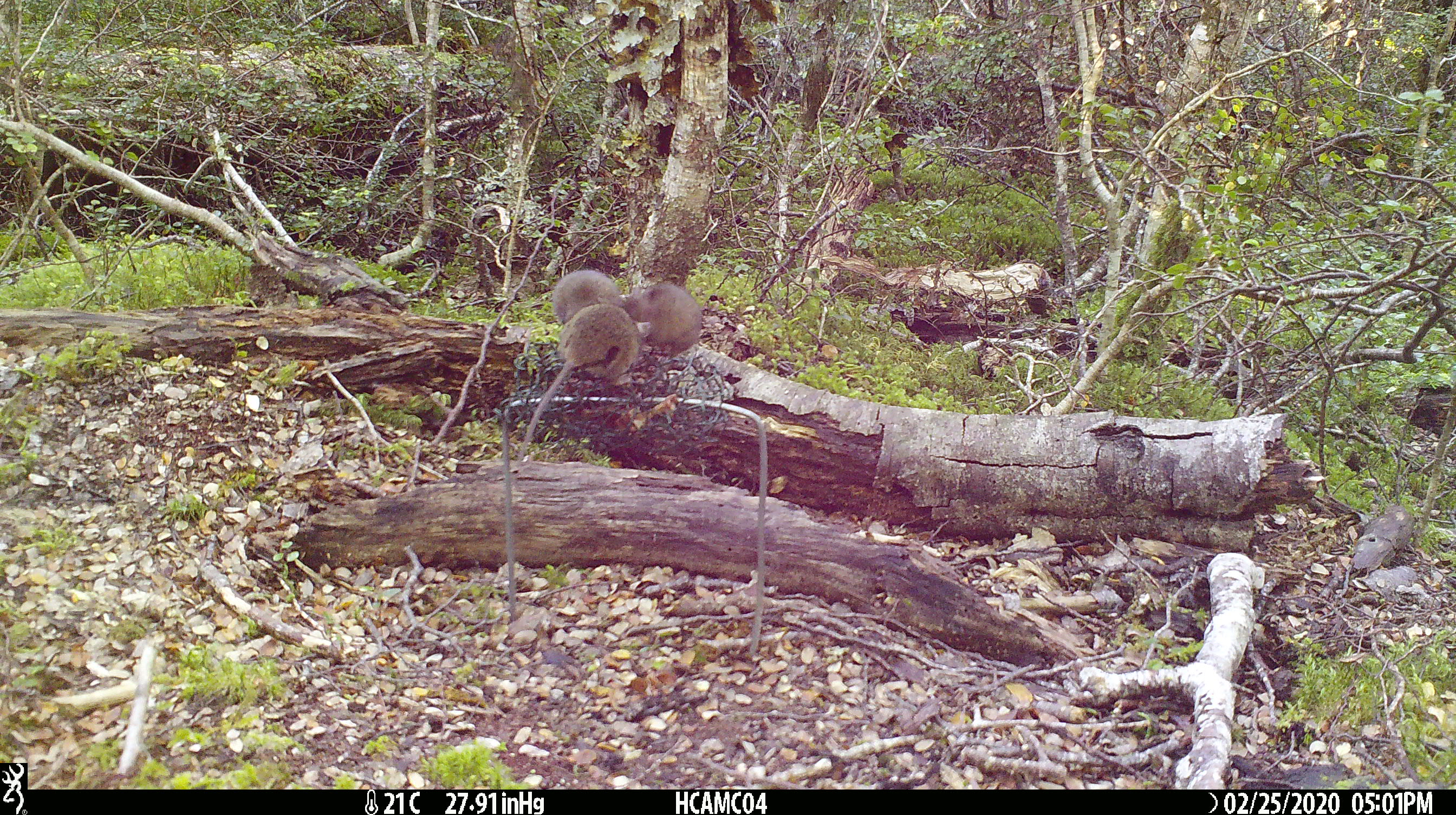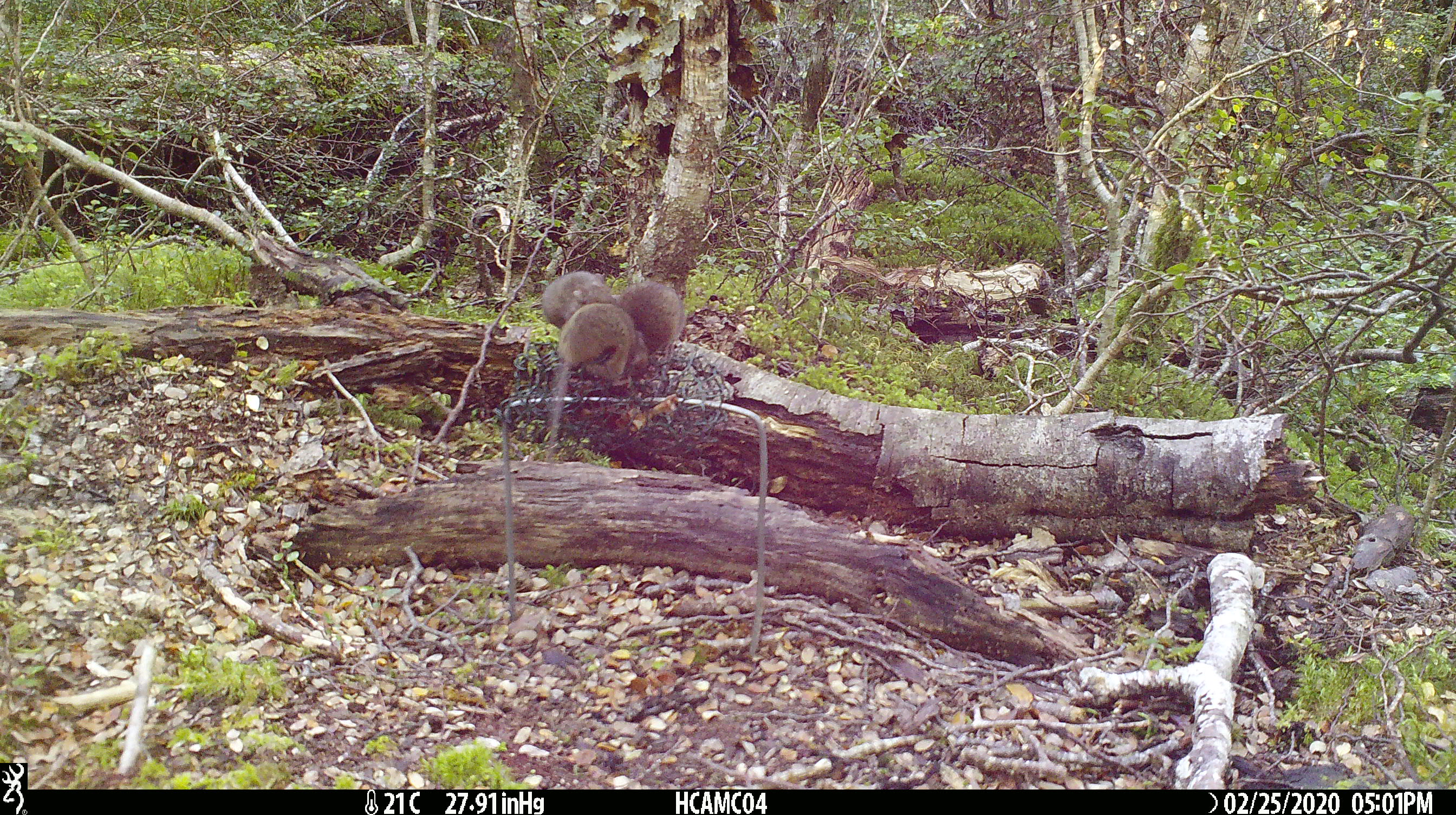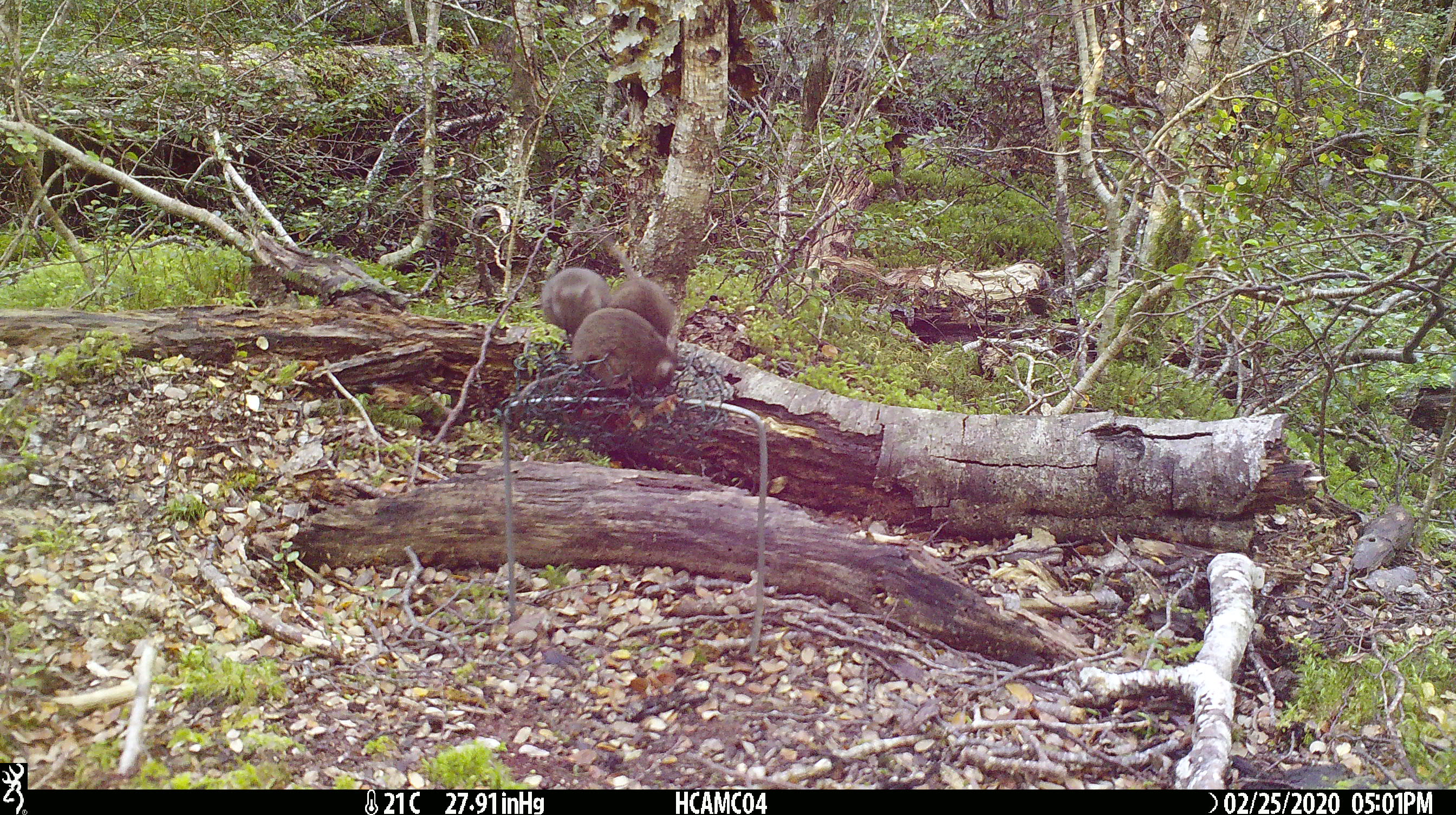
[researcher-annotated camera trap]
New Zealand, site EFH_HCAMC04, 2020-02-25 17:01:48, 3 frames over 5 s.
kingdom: Animalia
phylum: Chordata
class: Mammalia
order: Rodentia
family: Muridae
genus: Mus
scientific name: Mus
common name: mouse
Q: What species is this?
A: Mouse (Mus).